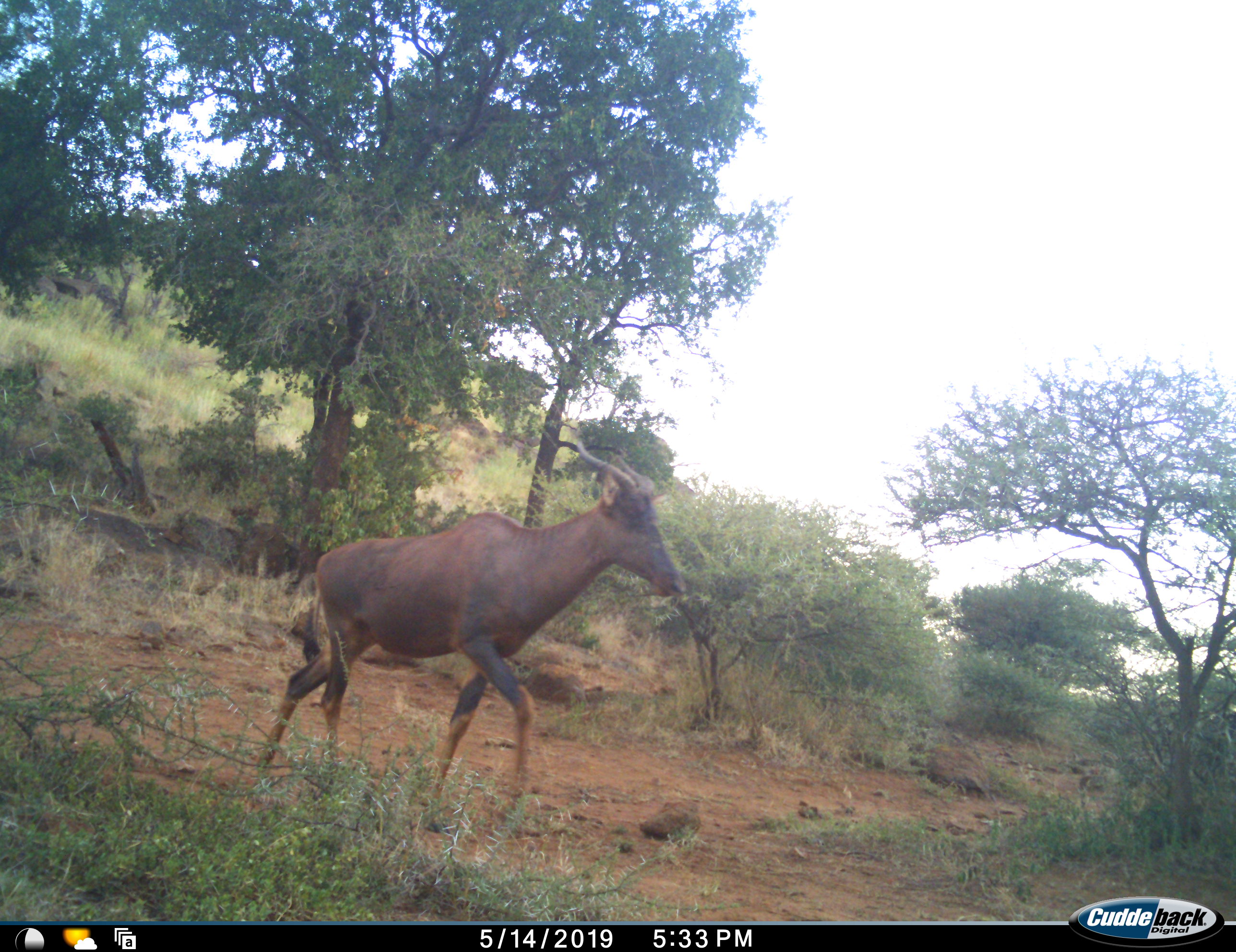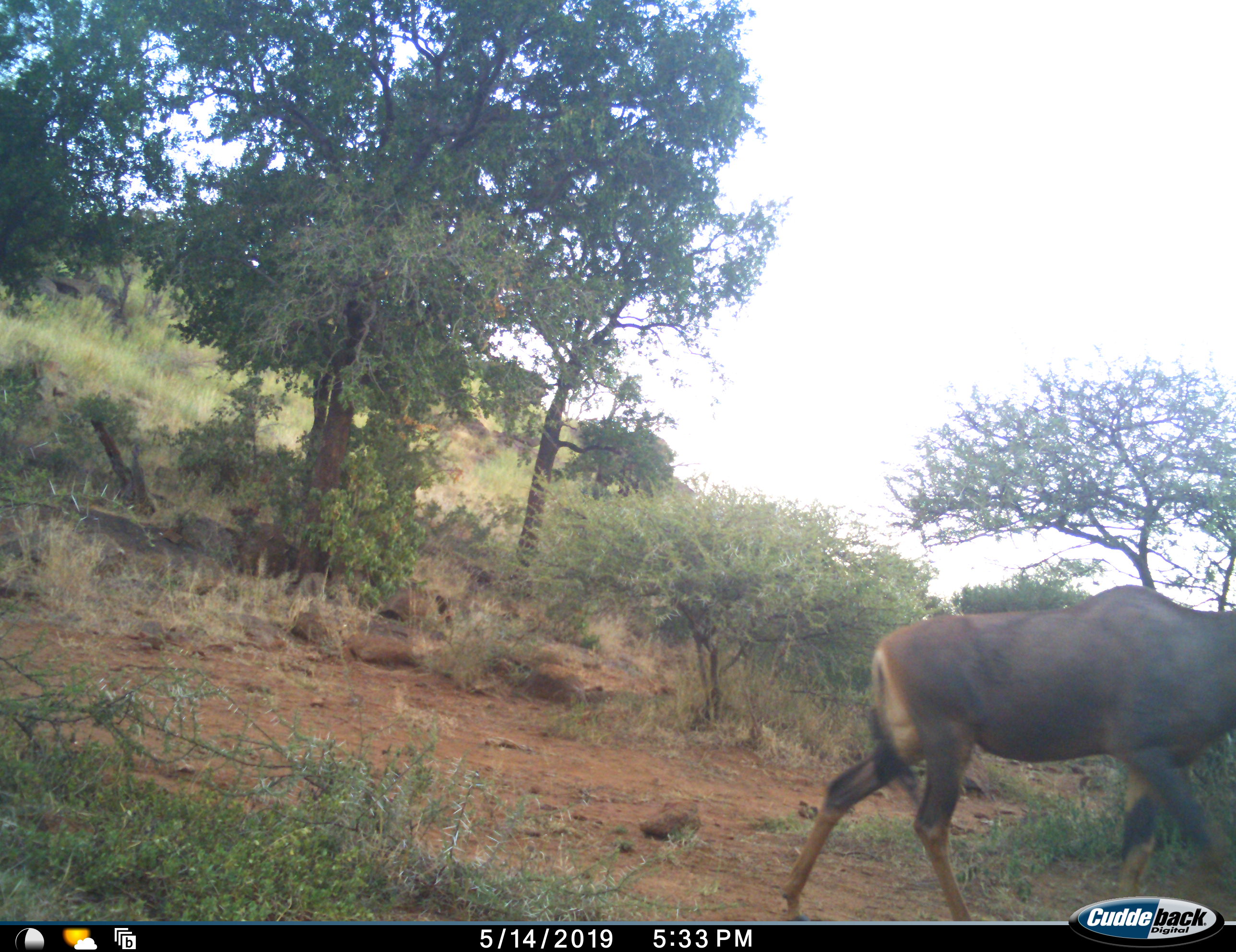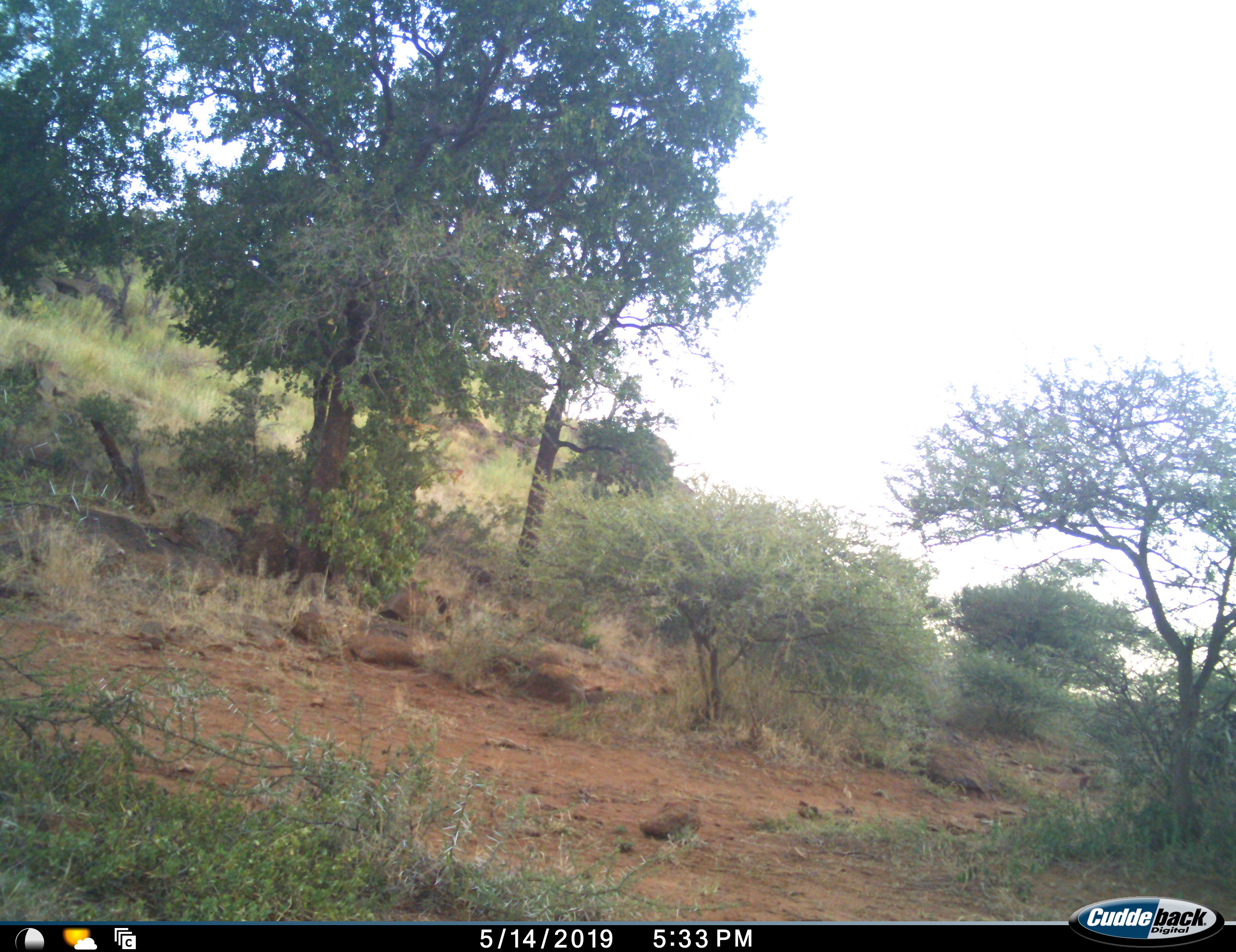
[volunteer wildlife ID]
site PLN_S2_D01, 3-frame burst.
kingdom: Animalia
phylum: Chordata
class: Mammalia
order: Artiodactyla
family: Bovidae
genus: Alcelaphus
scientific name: Alcelaphus buselaphus caama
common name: red hartebeest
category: hartebeestred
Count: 1.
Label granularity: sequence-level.